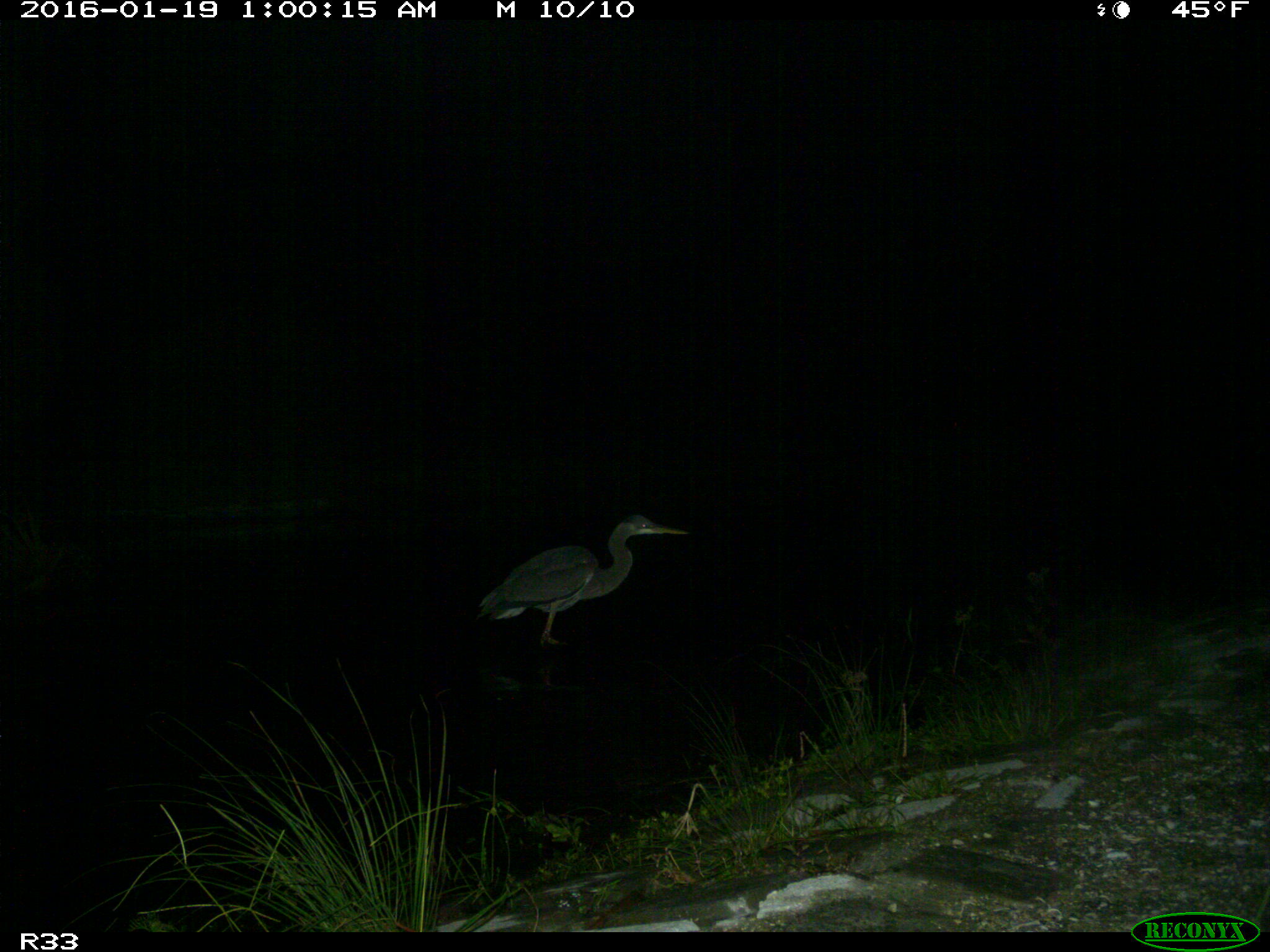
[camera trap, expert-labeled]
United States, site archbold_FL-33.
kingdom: Animalia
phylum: Chordata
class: Aves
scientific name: Aves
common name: birds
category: unidentified bird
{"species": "unidentified bird (birds) (Aves)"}